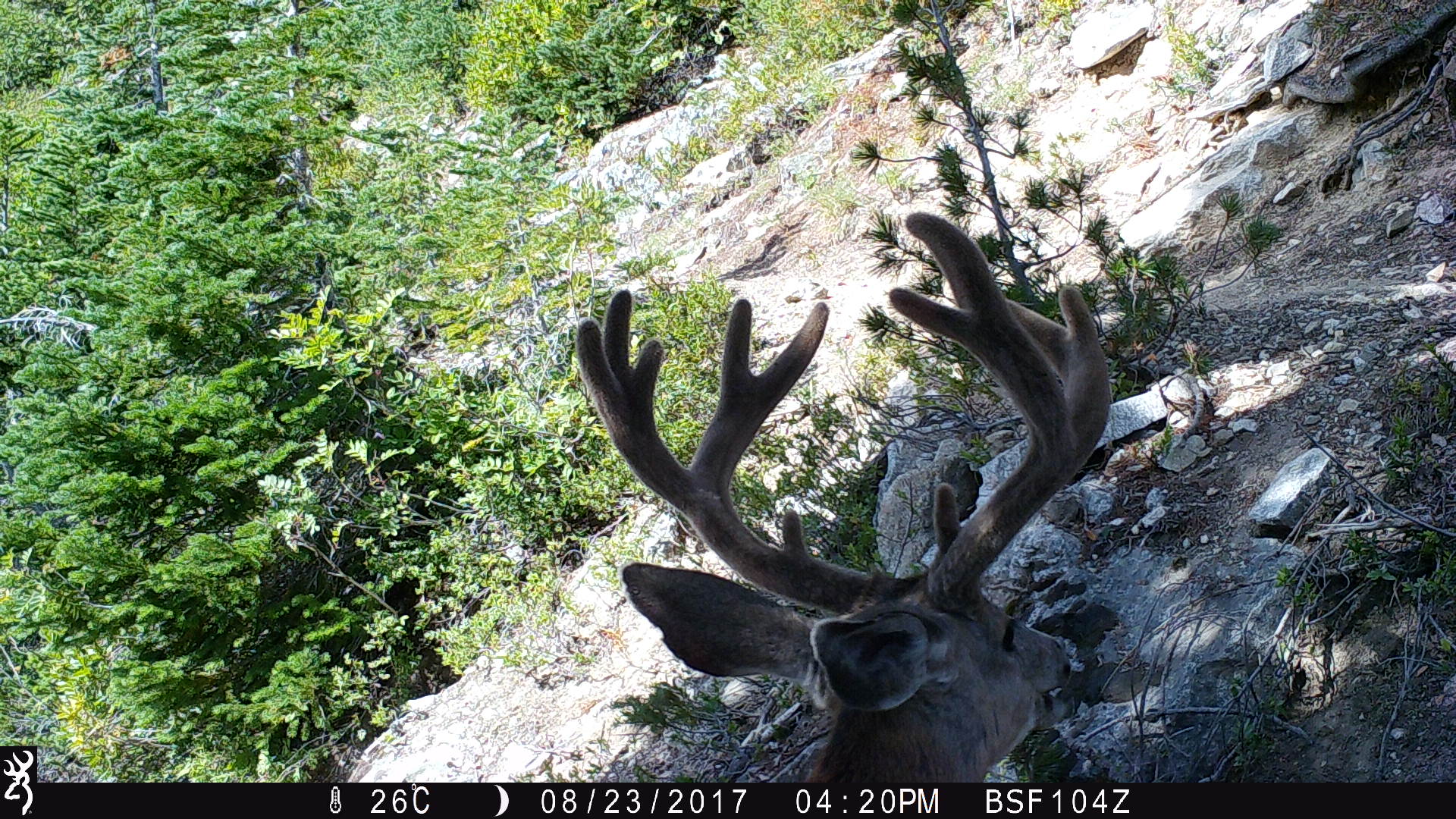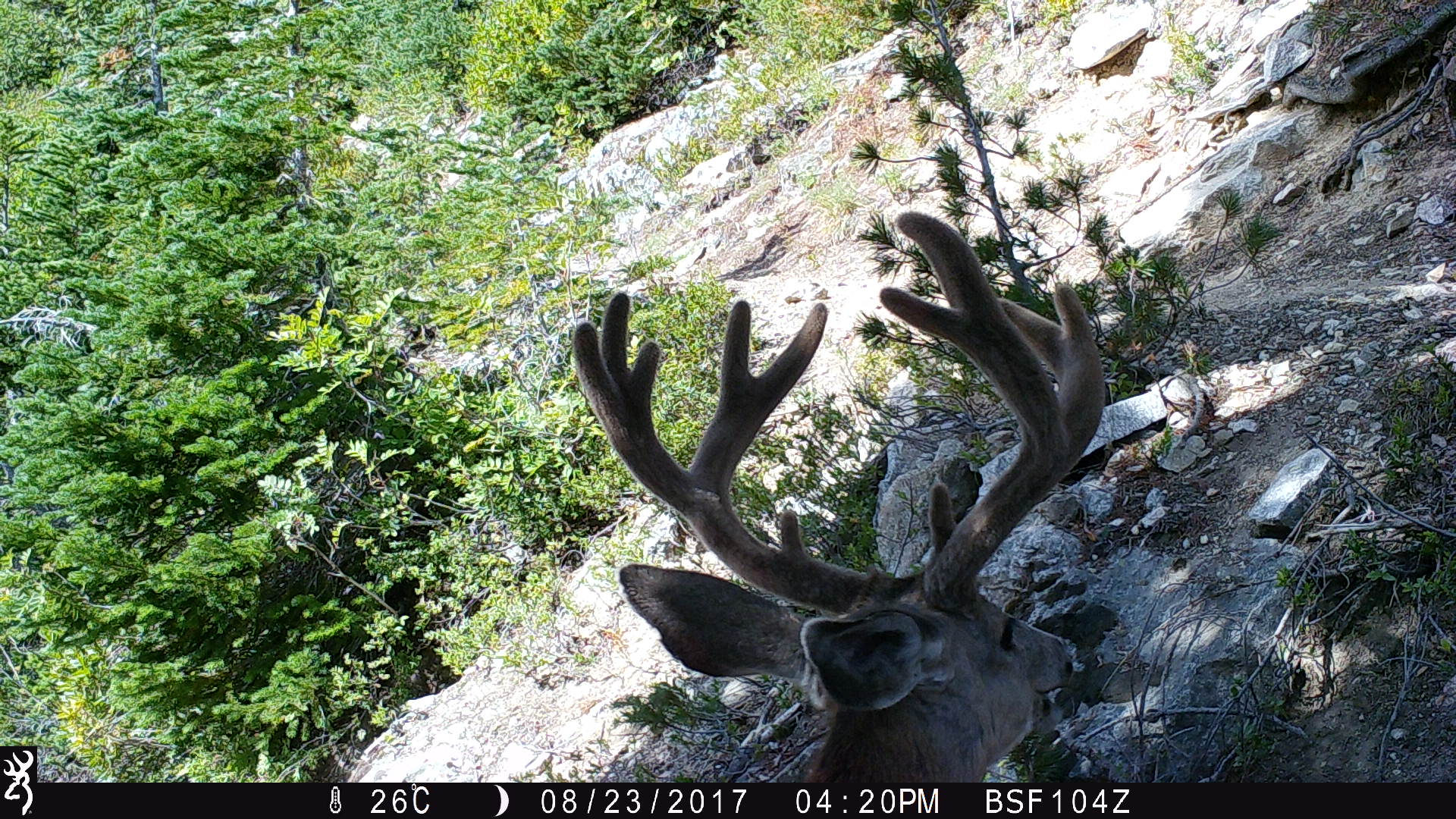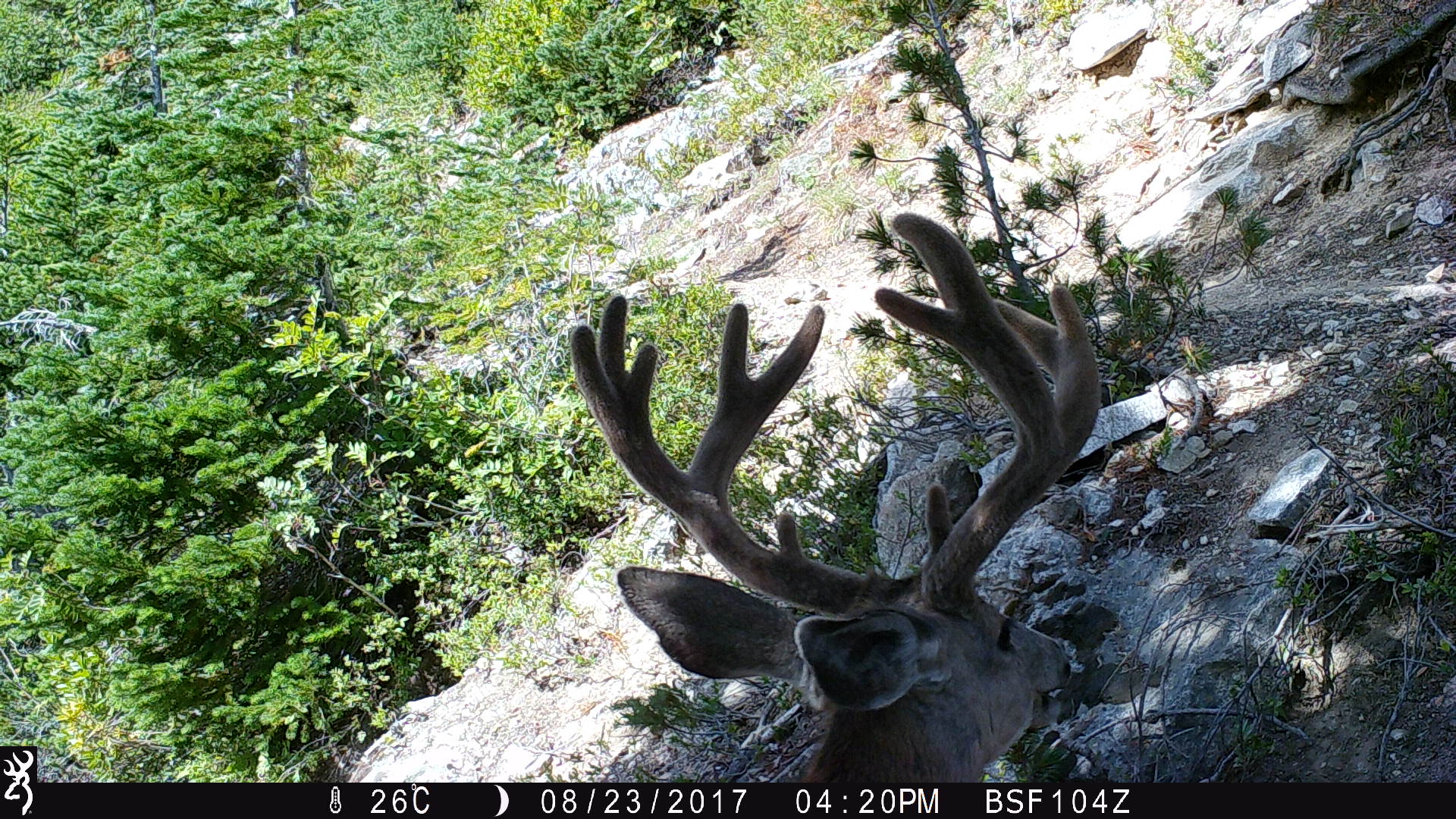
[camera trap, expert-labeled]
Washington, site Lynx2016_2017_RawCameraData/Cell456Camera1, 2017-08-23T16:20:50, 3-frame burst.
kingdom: Animalia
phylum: Chordata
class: Mammalia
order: Artiodactyla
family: Cervidae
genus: Odocoileus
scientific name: Odocoileus hemionus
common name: mule deer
Odocoileus hemionus (mule deer). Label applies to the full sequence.